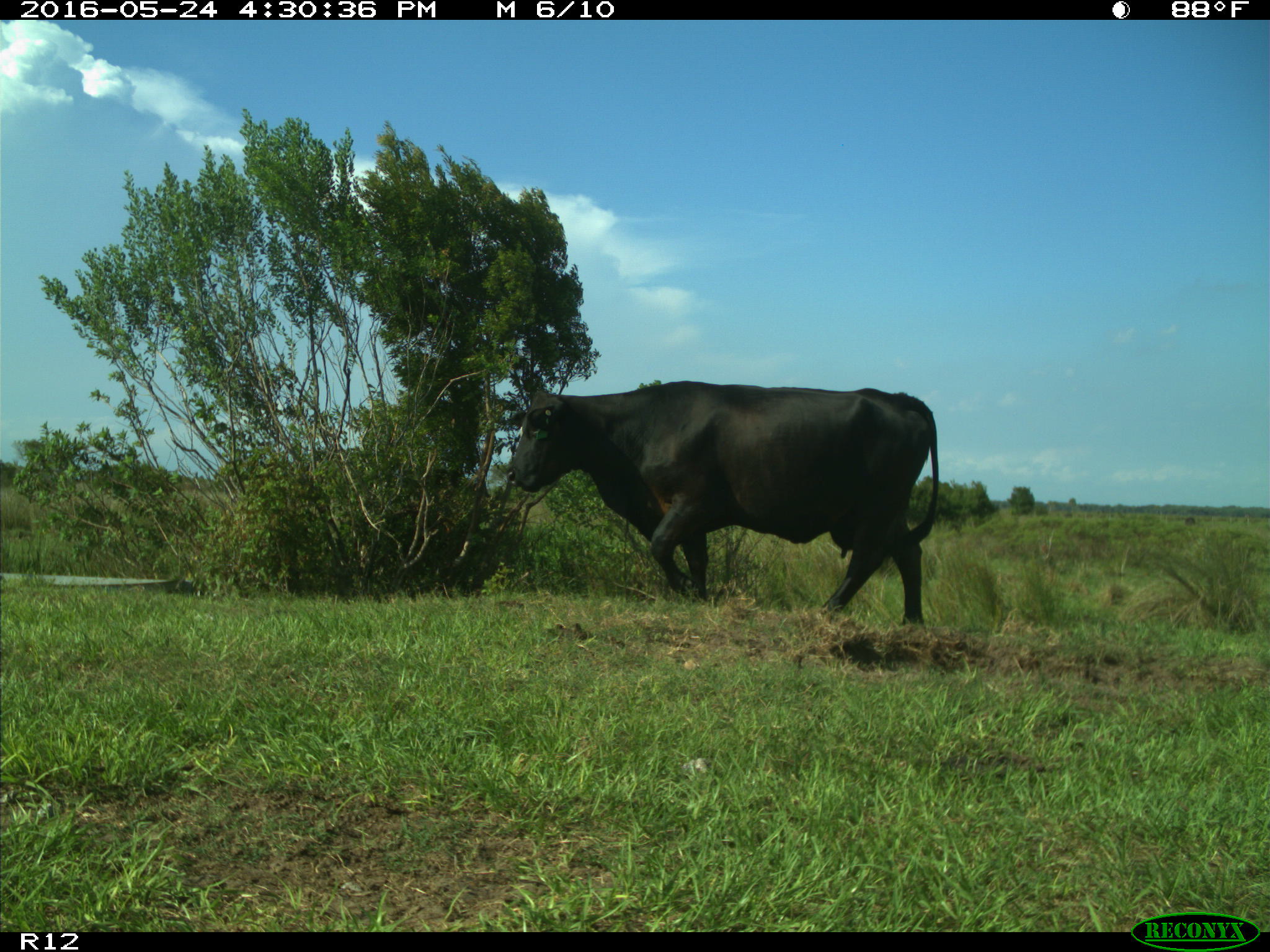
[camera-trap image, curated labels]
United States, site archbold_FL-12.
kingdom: Animalia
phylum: Chordata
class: Mammalia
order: Artiodactyla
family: Bovidae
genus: Bos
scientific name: Bos taurus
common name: domestic cow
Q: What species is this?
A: Bos taurus (domestic cow).